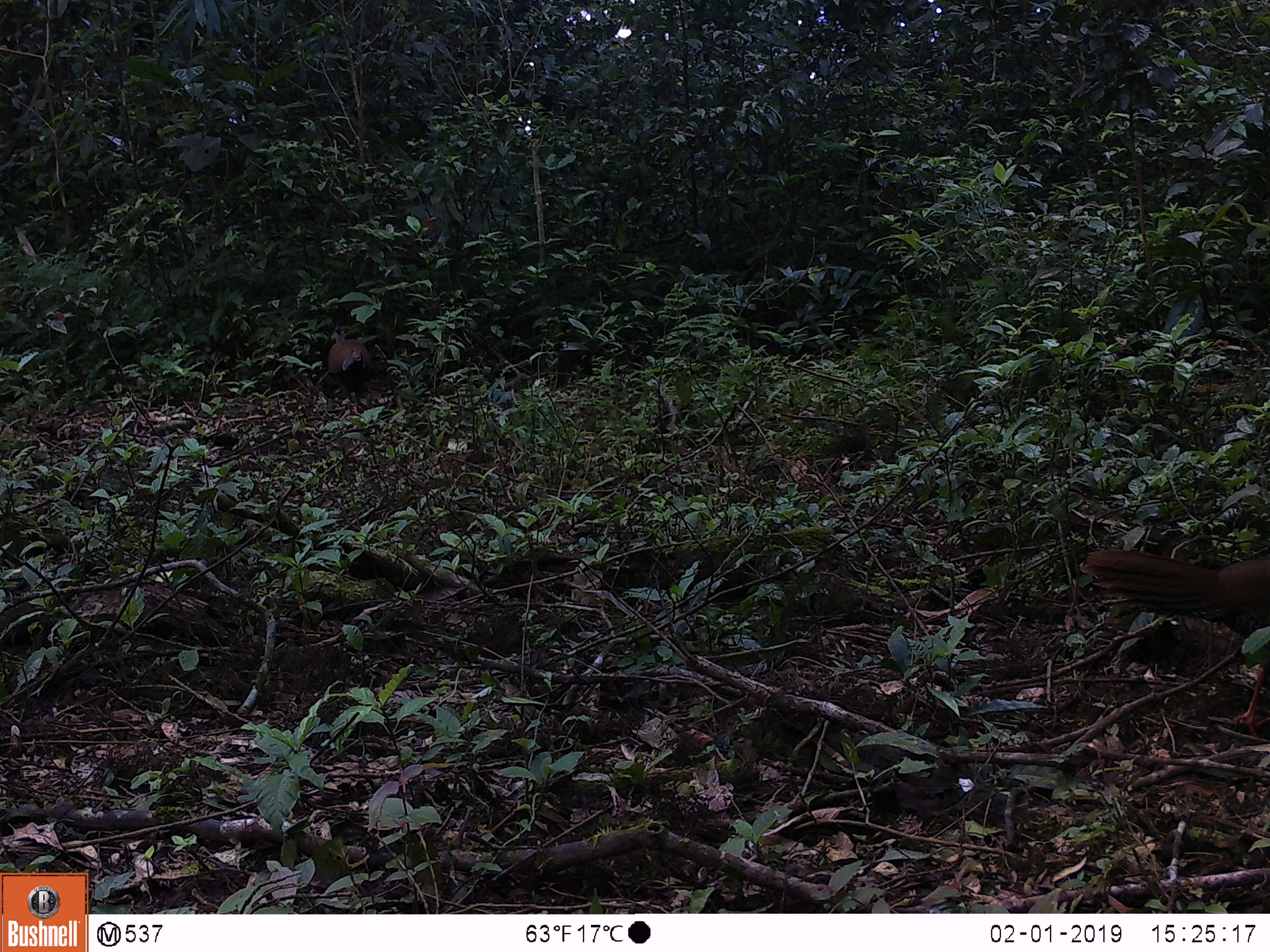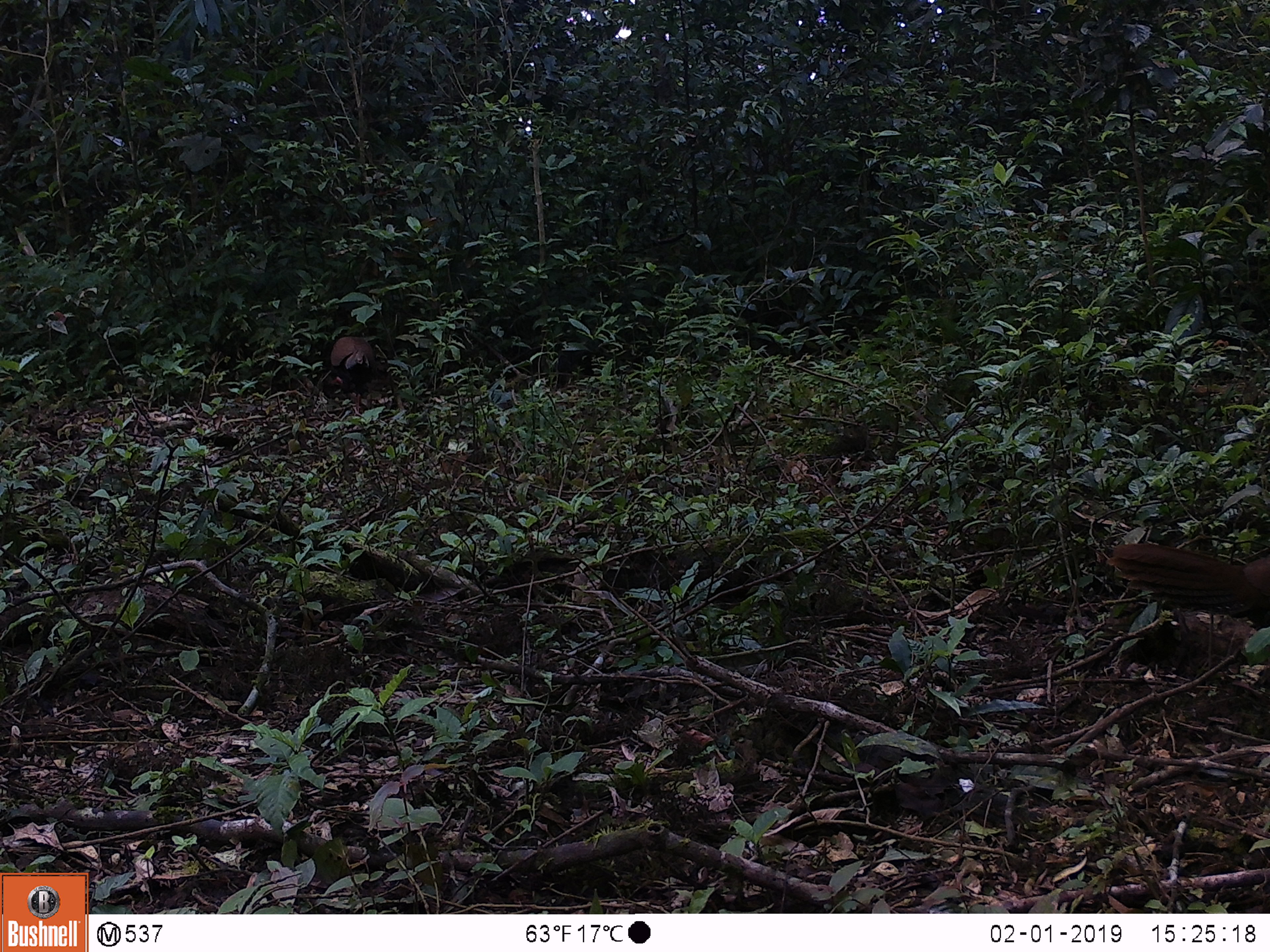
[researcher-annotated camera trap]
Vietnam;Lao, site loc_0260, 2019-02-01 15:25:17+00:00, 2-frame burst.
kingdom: Animalia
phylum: Chordata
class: Aves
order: Galliformes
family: Phasianidae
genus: Lophura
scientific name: Lophura nycthemera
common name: silver pheasant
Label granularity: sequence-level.